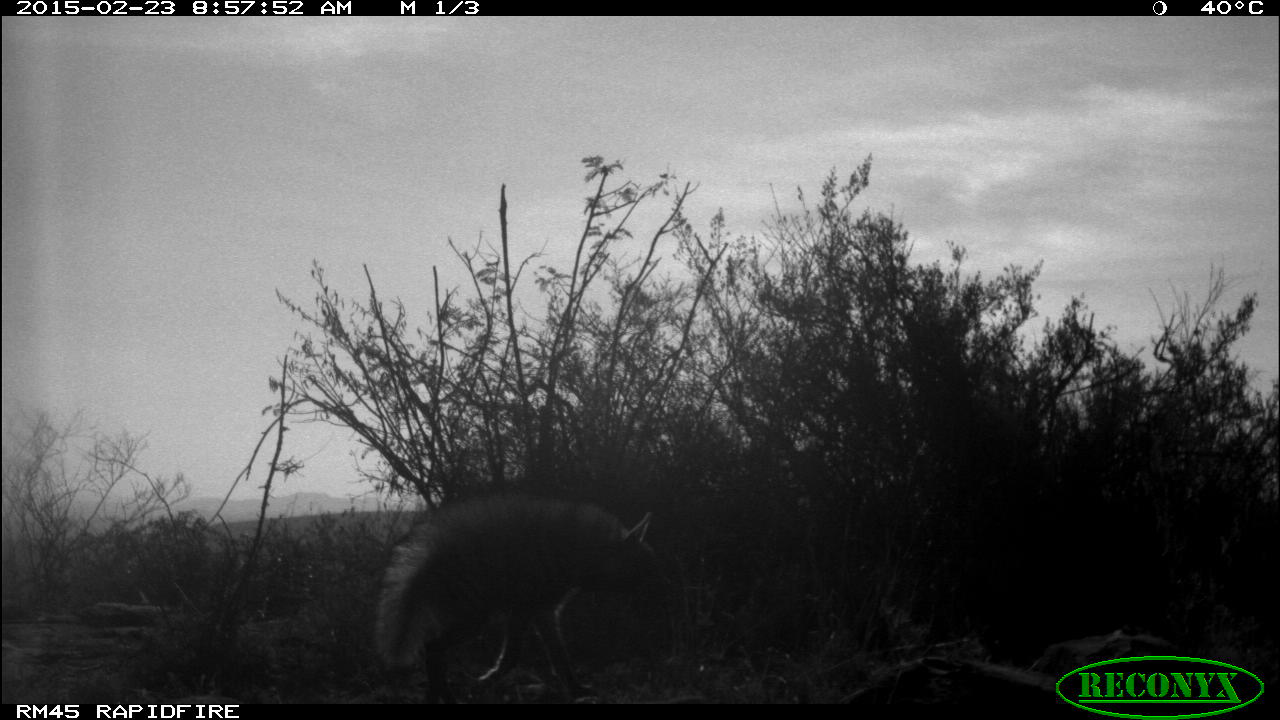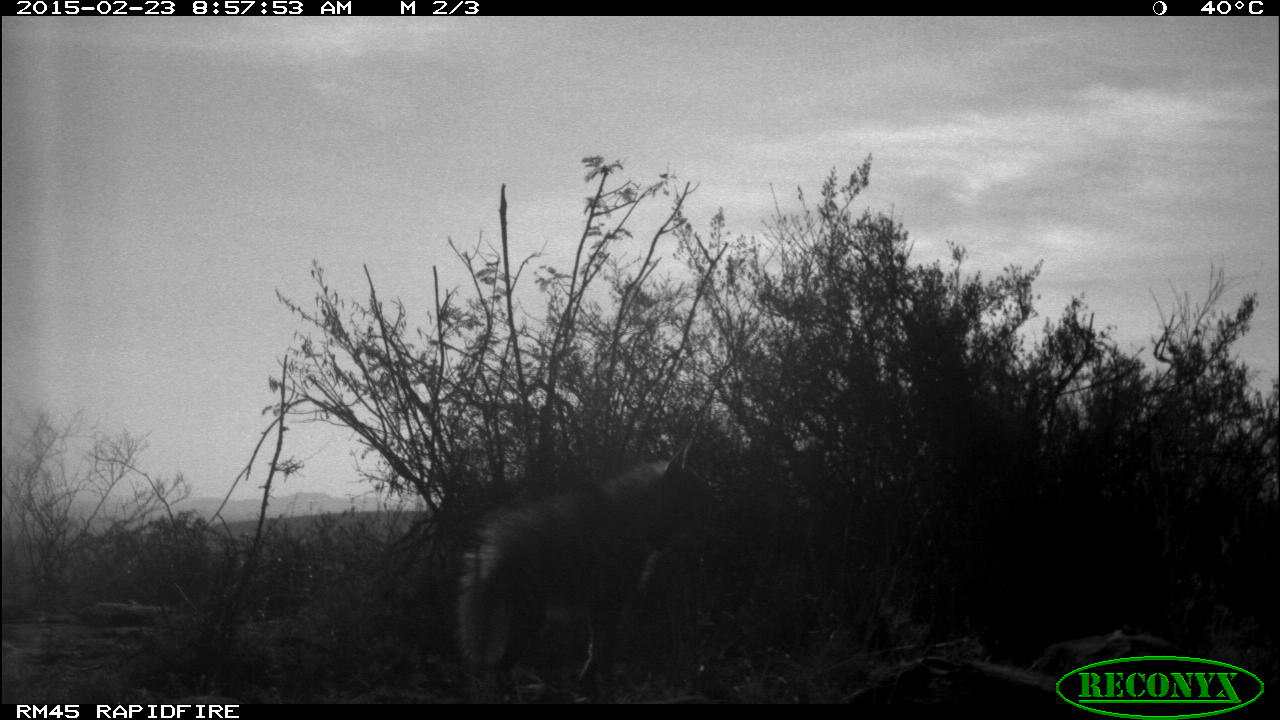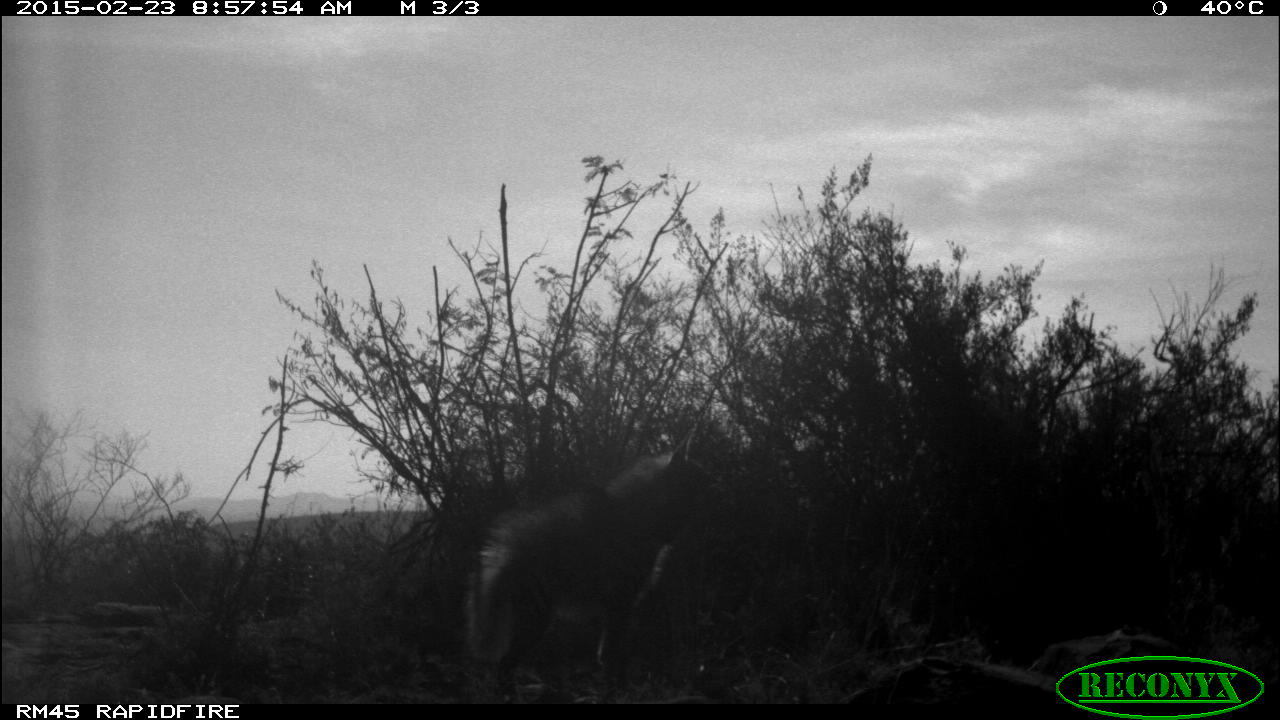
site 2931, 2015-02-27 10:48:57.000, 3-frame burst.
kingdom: Animalia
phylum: Chordata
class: Mammalia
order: Artiodactyla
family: Bovidae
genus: Capra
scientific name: Capra aegagrus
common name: wild goat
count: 1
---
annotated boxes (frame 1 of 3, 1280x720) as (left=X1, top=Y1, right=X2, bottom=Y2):
capra aegagrus: (left=378, top=490, right=659, bottom=698)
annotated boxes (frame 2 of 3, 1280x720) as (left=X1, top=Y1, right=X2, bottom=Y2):
capra aegagrus: (left=458, top=450, right=716, bottom=701)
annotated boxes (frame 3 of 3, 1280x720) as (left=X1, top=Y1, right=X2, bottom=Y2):
capra aegagrus: (left=466, top=423, right=723, bottom=704)